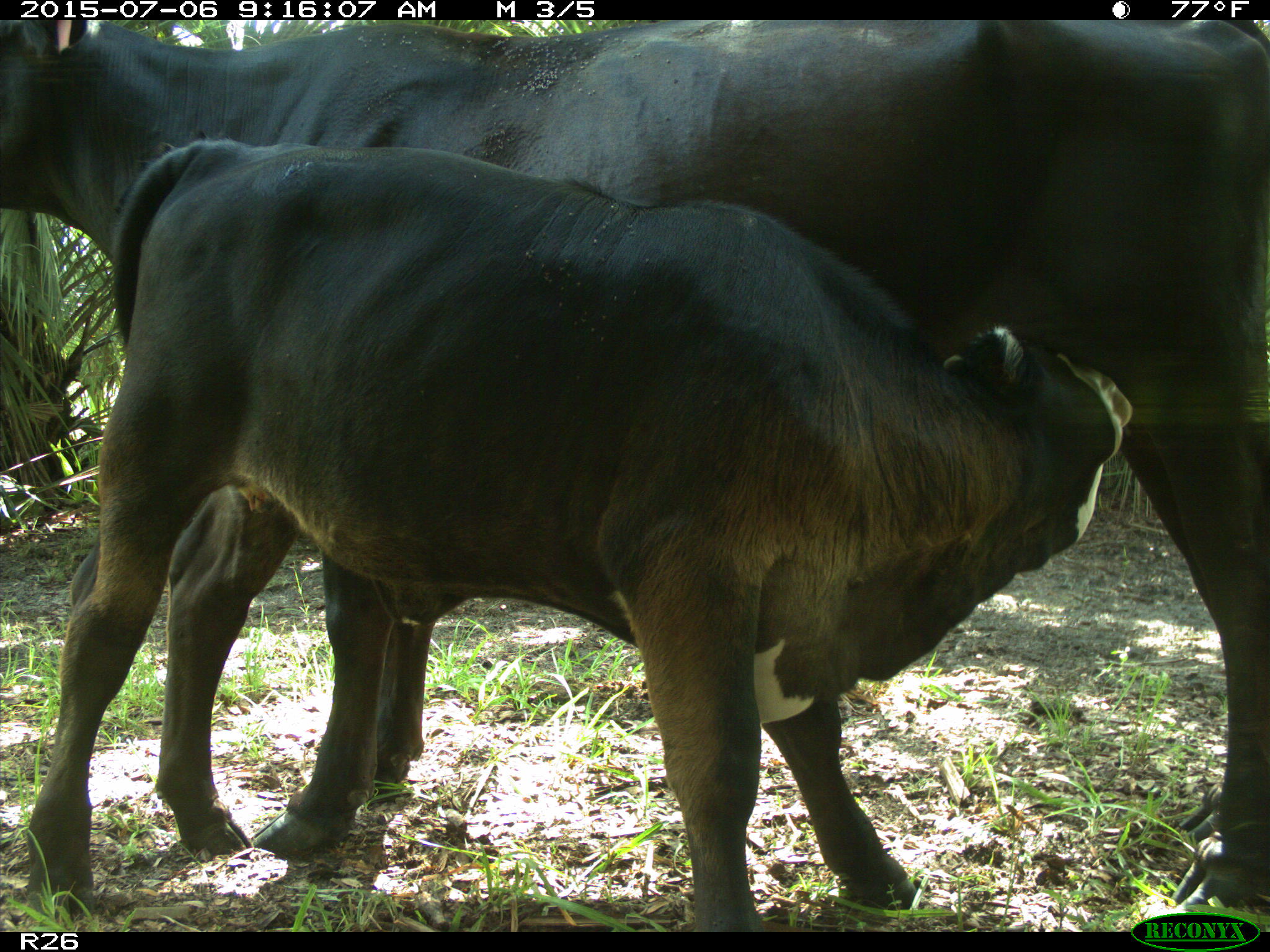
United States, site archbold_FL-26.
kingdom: Animalia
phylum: Chordata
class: Mammalia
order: Artiodactyla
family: Bovidae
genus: Bos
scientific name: Bos taurus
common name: domestic cow